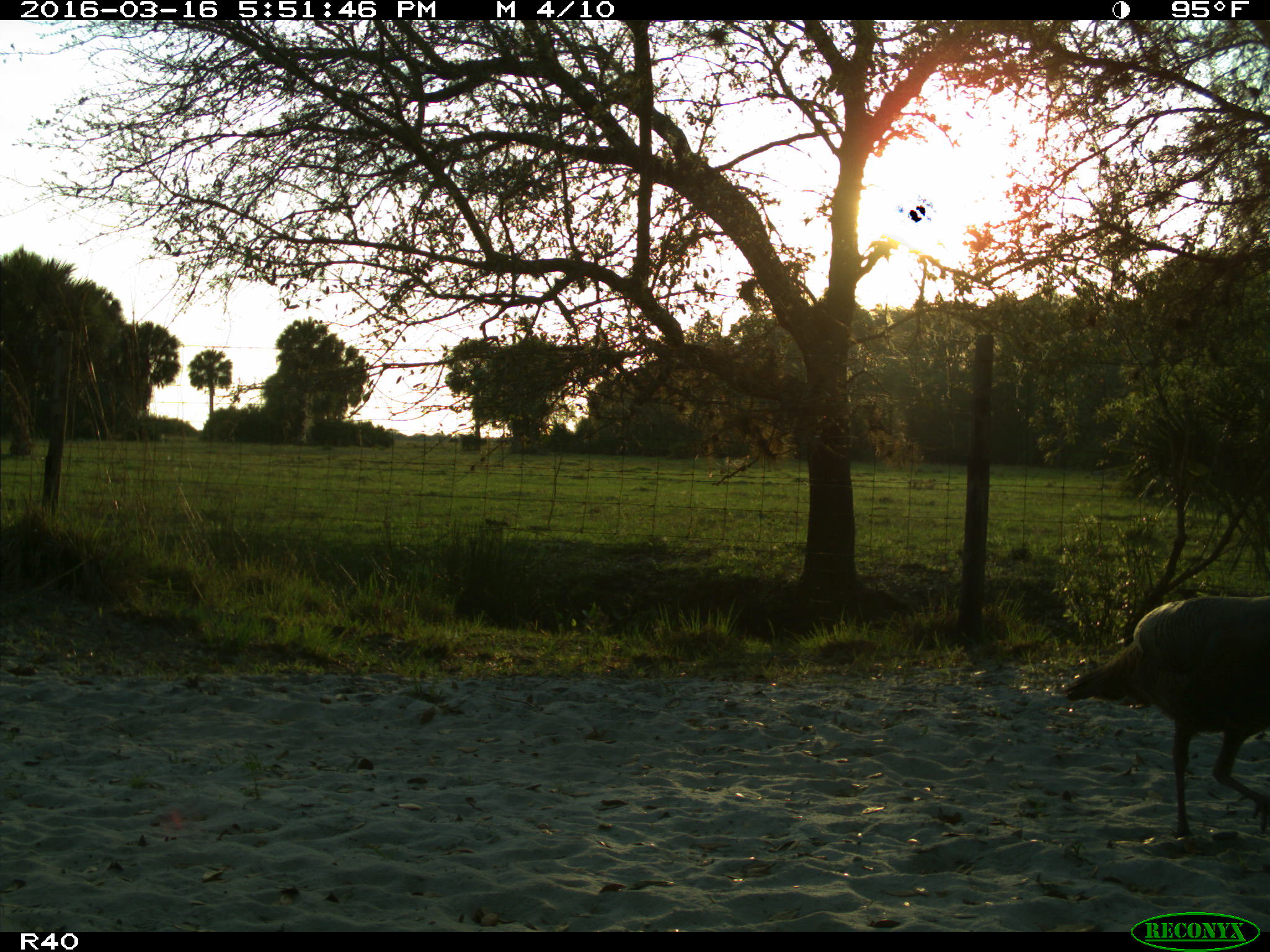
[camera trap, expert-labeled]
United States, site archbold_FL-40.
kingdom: Animalia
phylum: Chordata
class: Aves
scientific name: Aves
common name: birds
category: unidentified bird